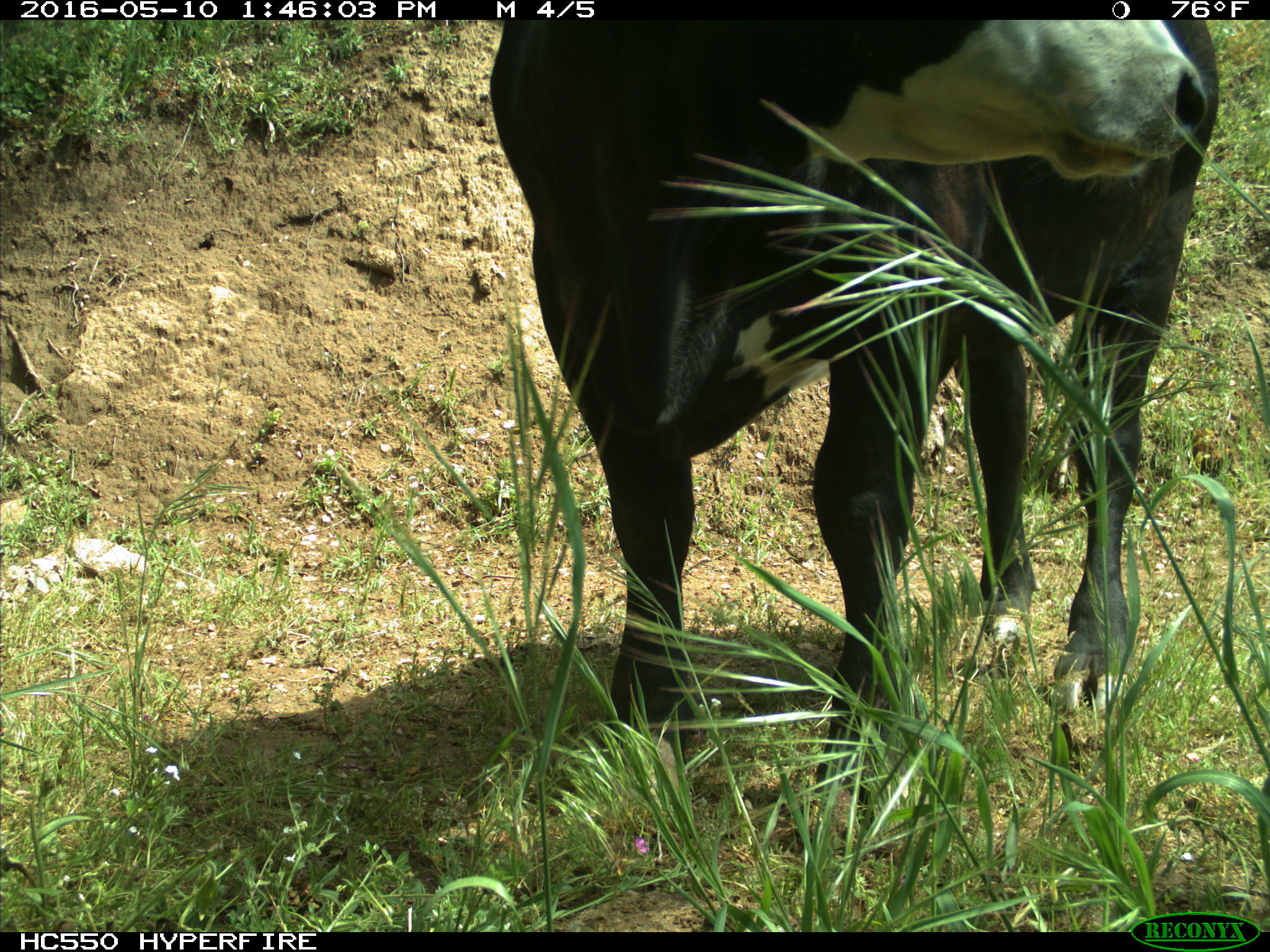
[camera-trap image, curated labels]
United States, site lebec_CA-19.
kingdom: Animalia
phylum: Chordata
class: Mammalia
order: Artiodactyla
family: Bovidae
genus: Bos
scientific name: Bos taurus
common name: domestic cow